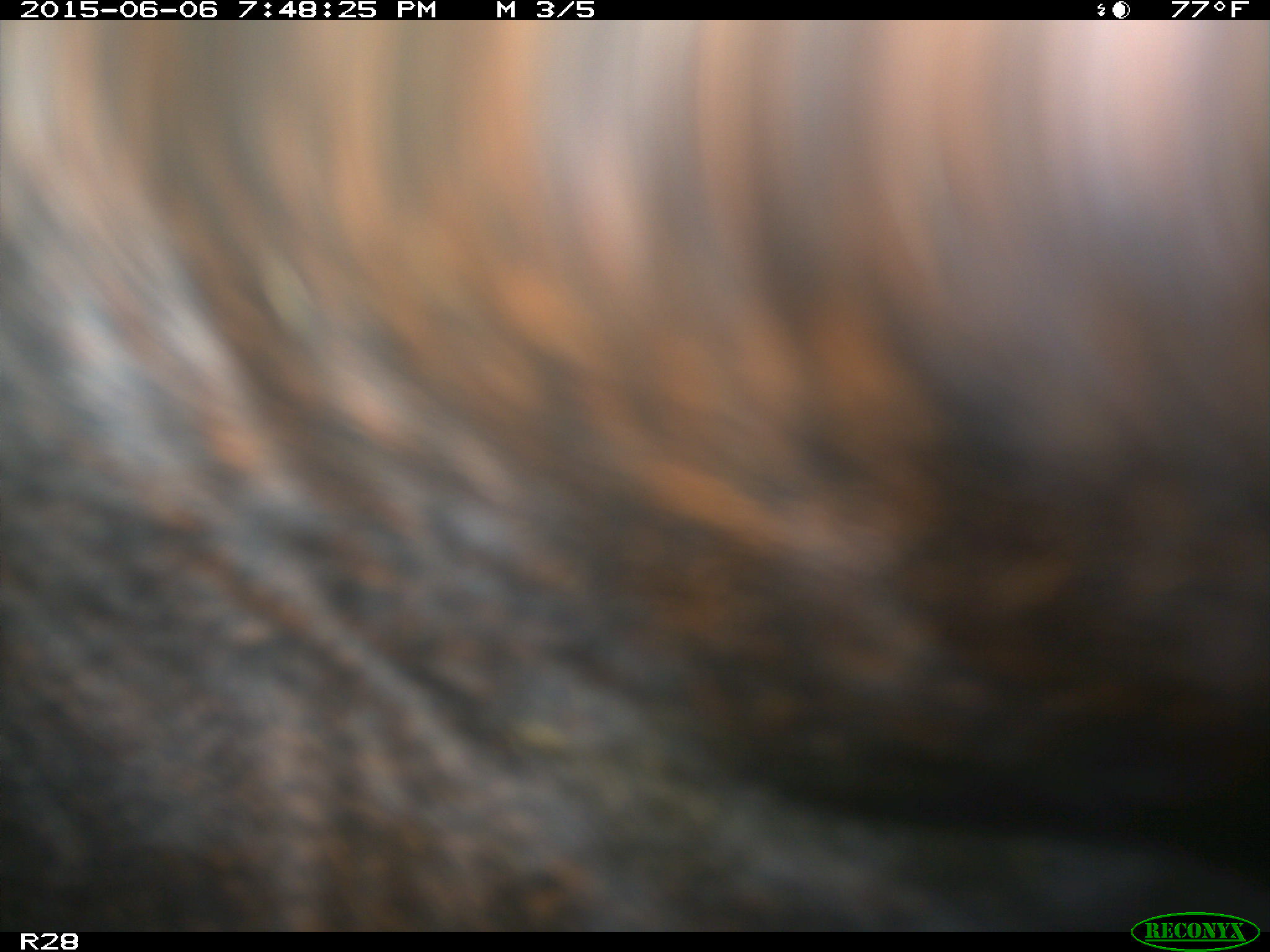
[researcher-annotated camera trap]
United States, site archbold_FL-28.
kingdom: Animalia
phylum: Chordata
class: Mammalia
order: Artiodactyla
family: Bovidae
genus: Bos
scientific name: Bos taurus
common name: domestic cow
Bos taurus (domestic cow).